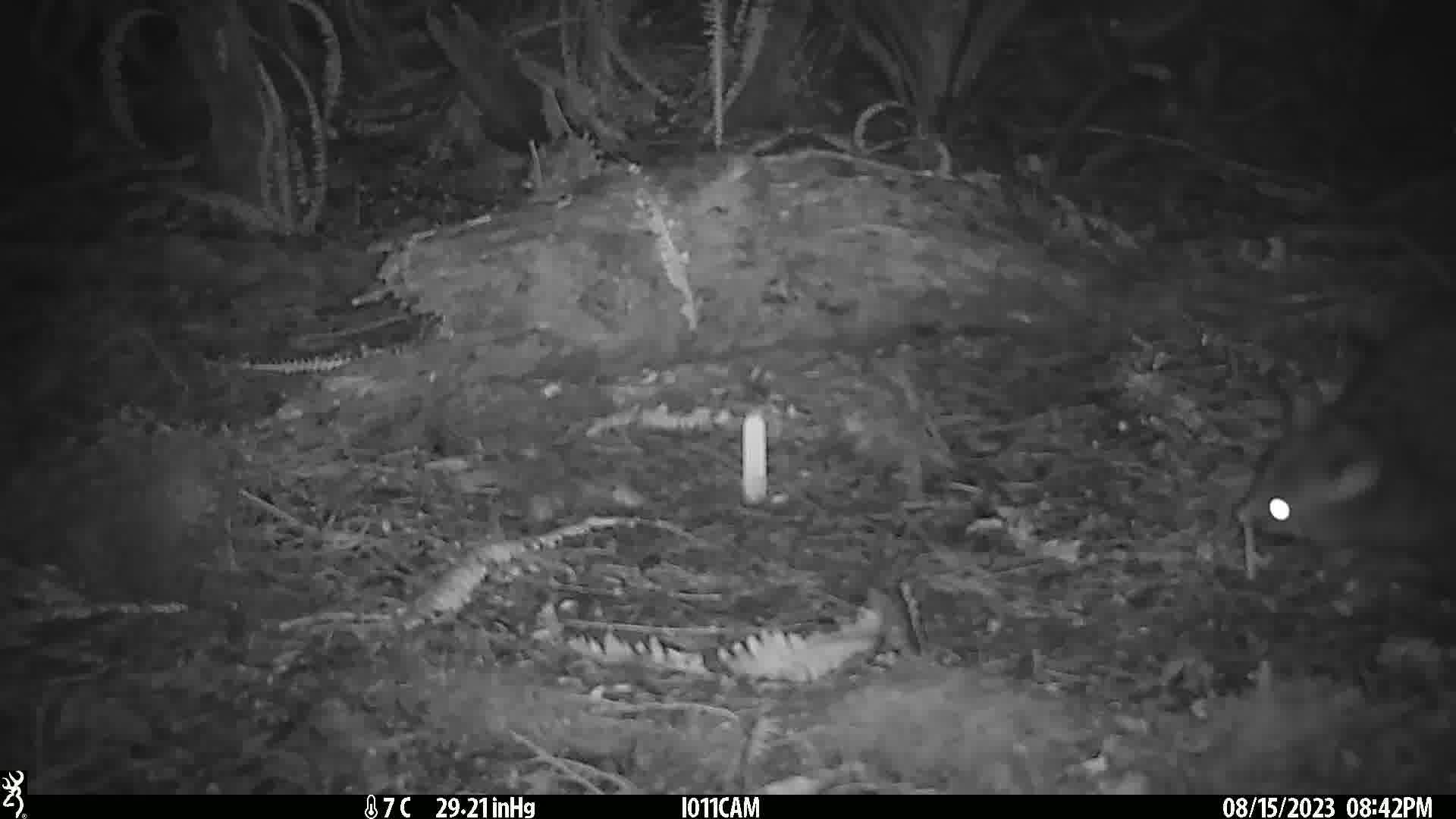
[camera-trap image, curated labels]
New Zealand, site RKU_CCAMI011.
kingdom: Animalia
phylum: Chordata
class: Mammalia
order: Diprotodontia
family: Phalangeridae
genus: Trichosurus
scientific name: Trichosurus vulpecula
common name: common brushtail possum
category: possum